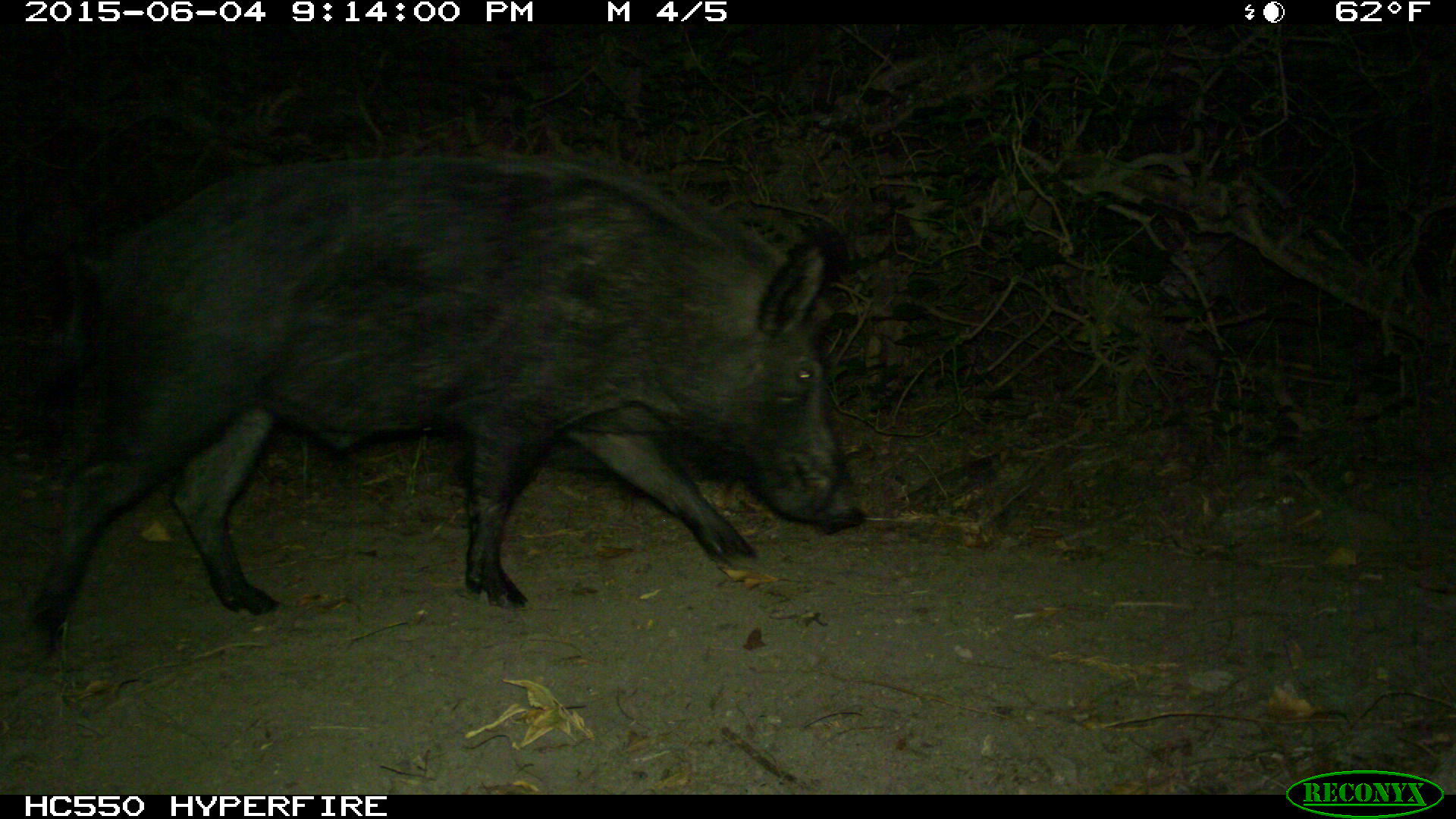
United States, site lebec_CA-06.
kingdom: Animalia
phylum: Chordata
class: Mammalia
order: Artiodactyla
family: Suidae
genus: Sus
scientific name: Sus scrofa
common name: wild boar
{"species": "Sus scrofa (wild boar)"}